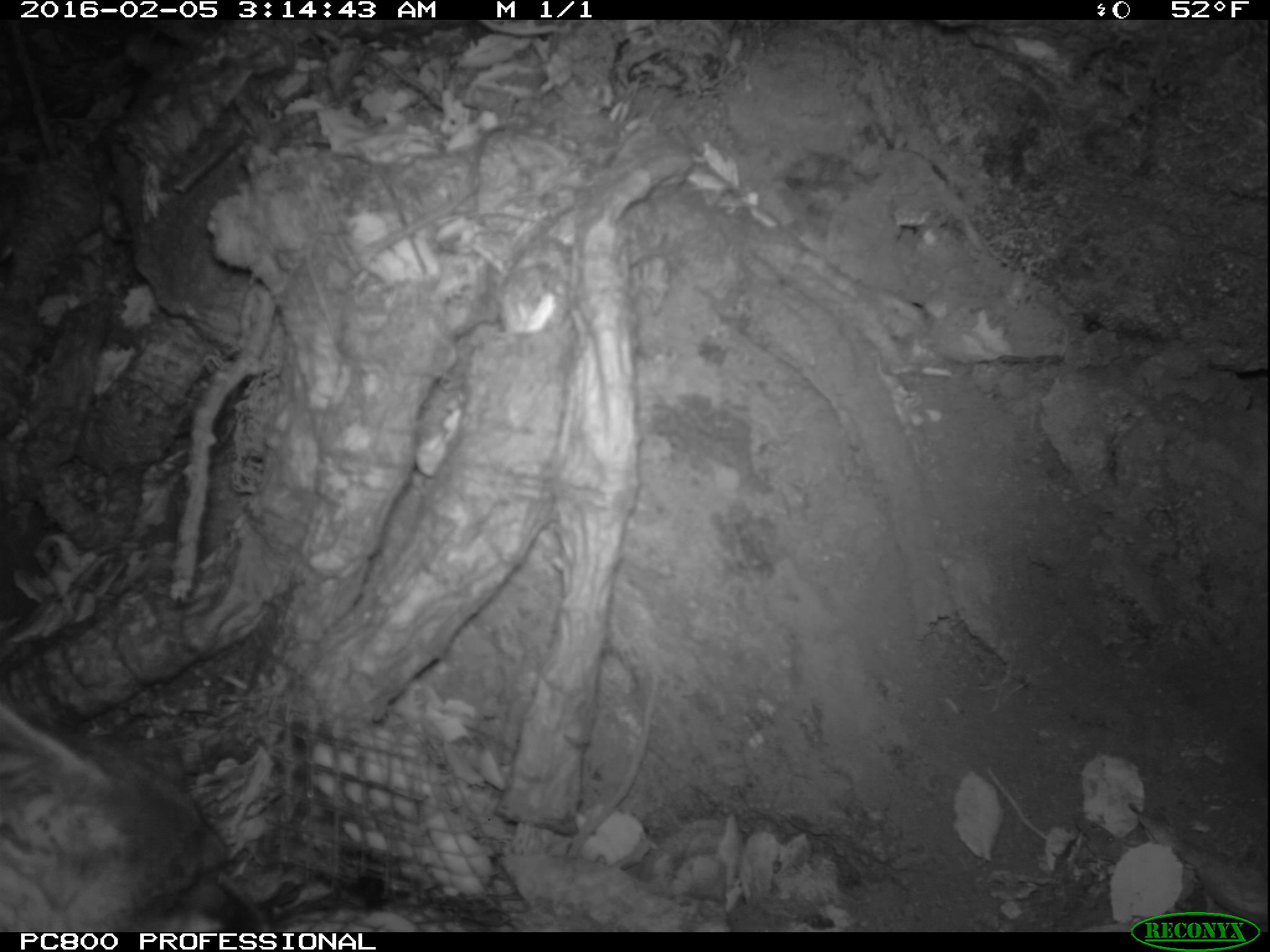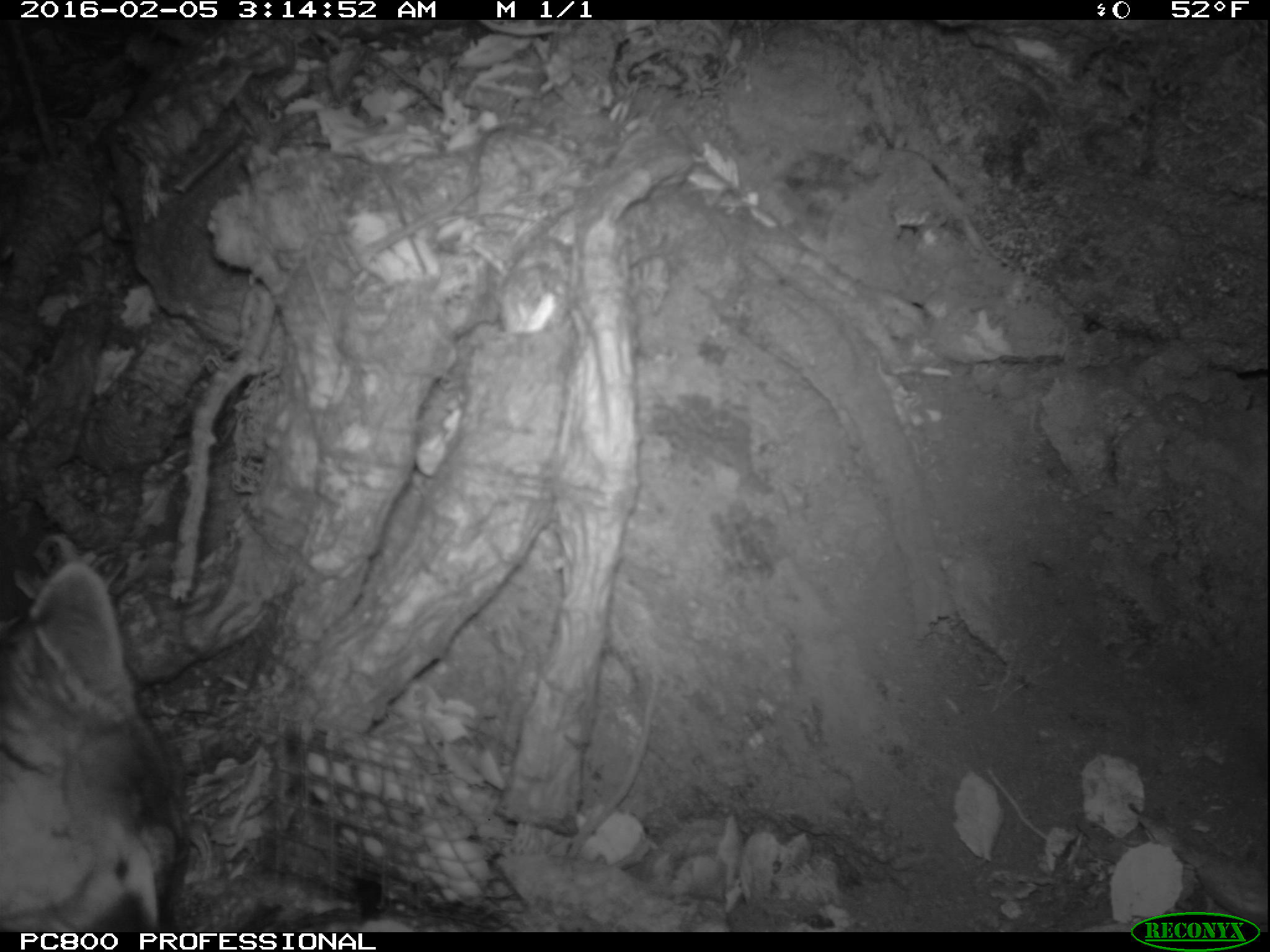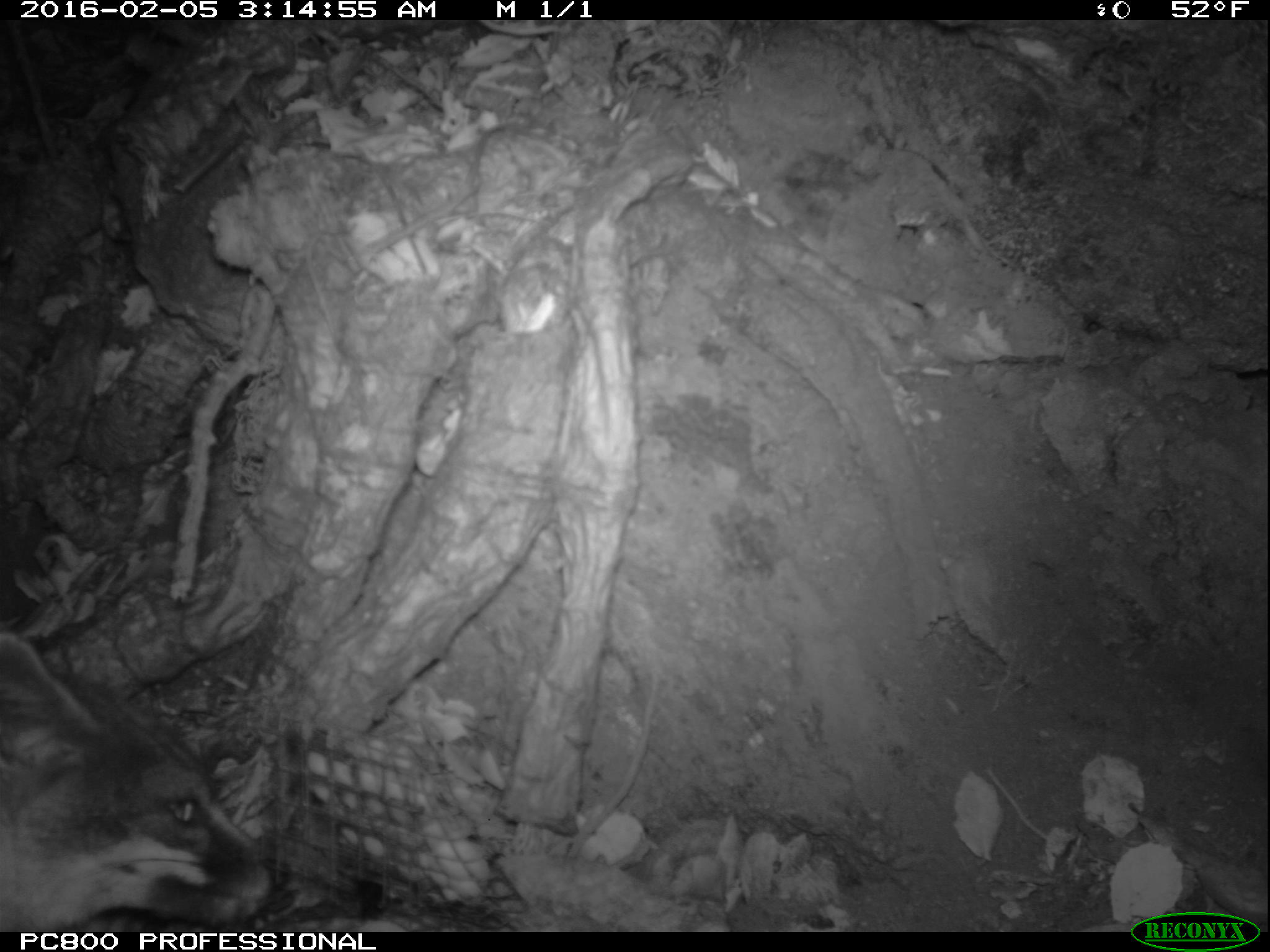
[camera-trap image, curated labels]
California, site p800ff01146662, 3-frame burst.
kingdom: Animalia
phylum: Chordata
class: Mammalia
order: Carnivora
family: Canidae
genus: Urocyon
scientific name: Urocyon littoralis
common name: island fox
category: fox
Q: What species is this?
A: Fox (island fox) (Urocyon littoralis).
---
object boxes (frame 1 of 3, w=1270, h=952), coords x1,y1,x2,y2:
fox: 0,699,271,935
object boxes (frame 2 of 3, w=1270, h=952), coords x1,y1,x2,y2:
fox: 0,560,192,932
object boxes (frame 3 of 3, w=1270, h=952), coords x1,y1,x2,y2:
fox: 0,632,291,930